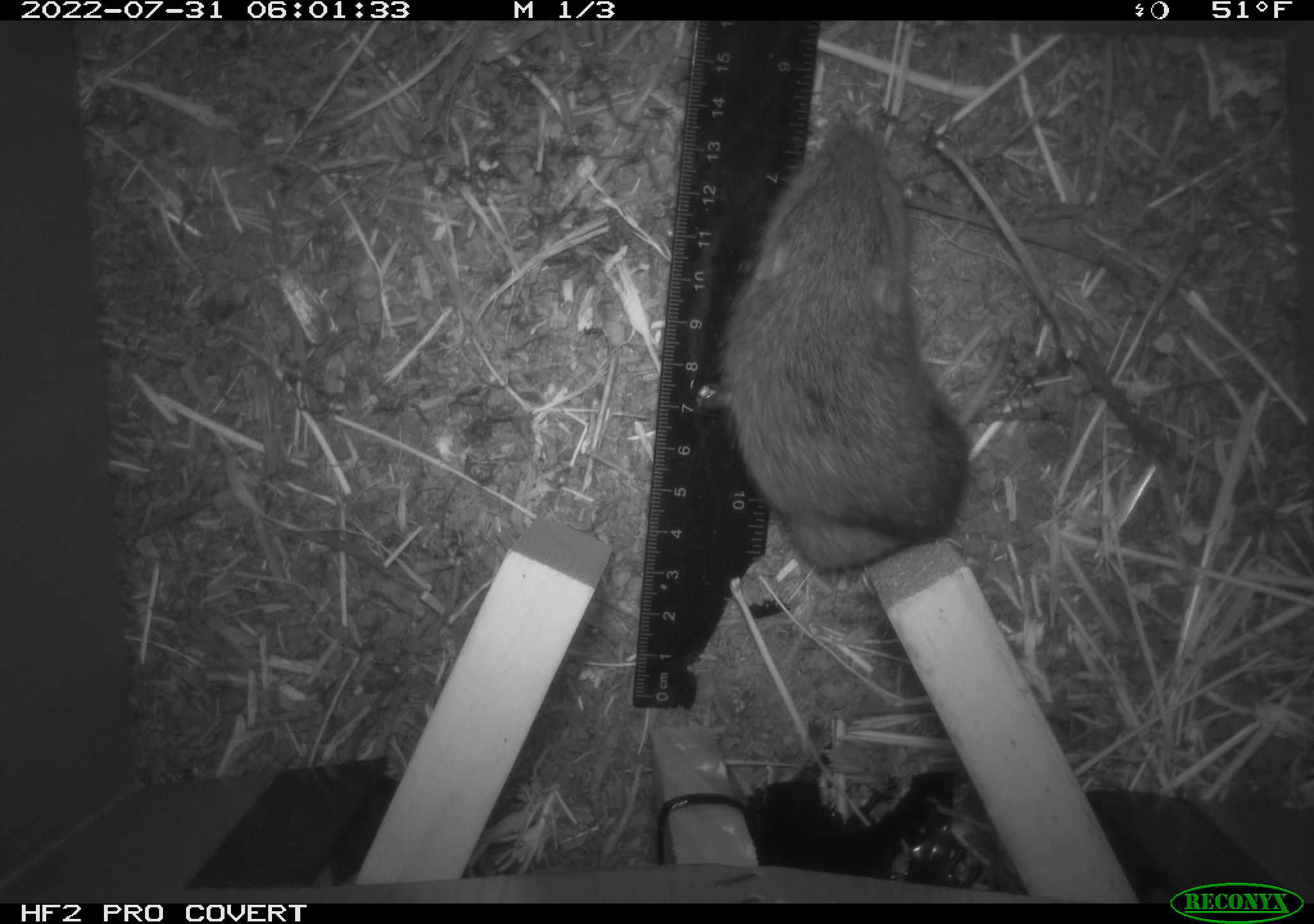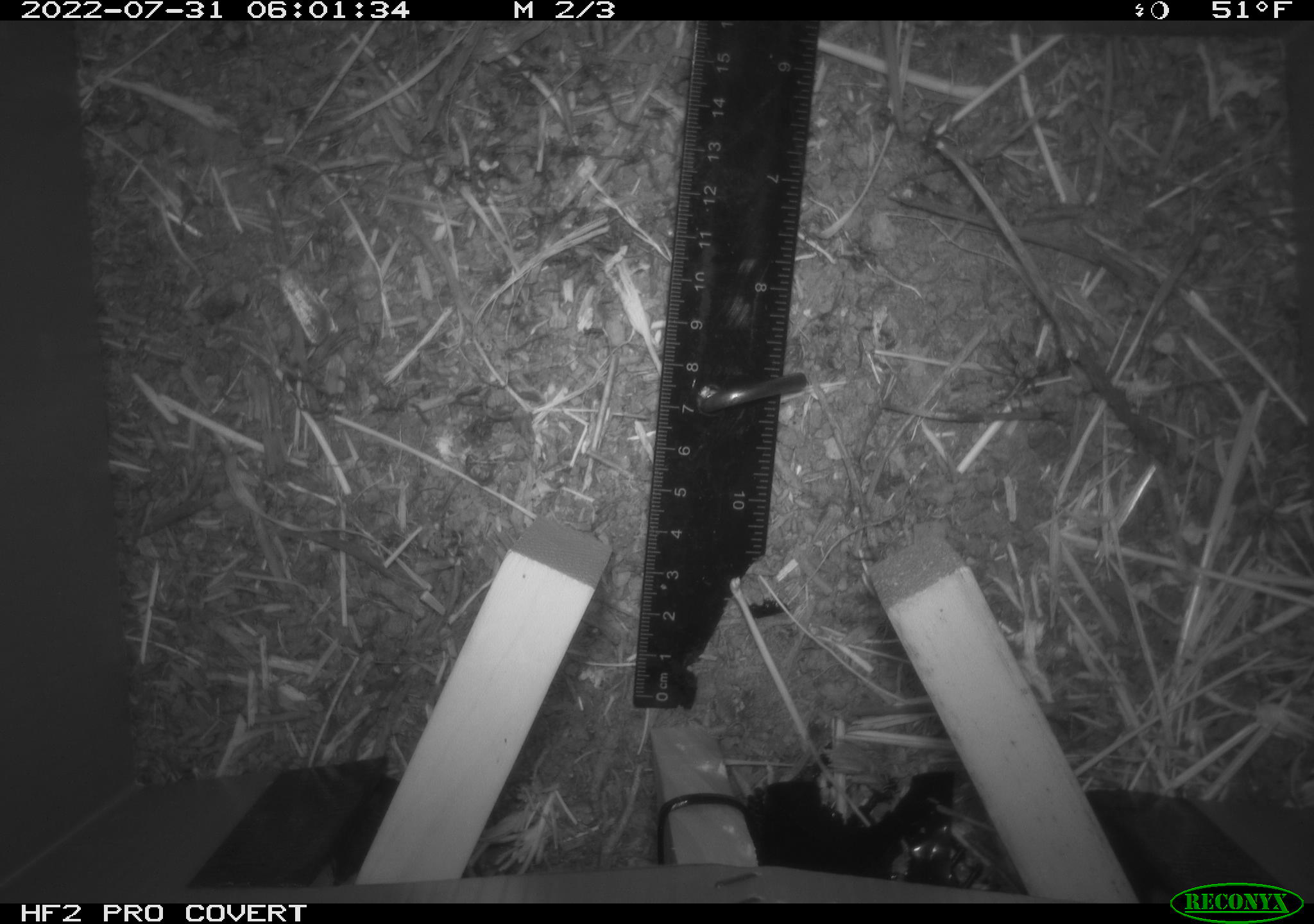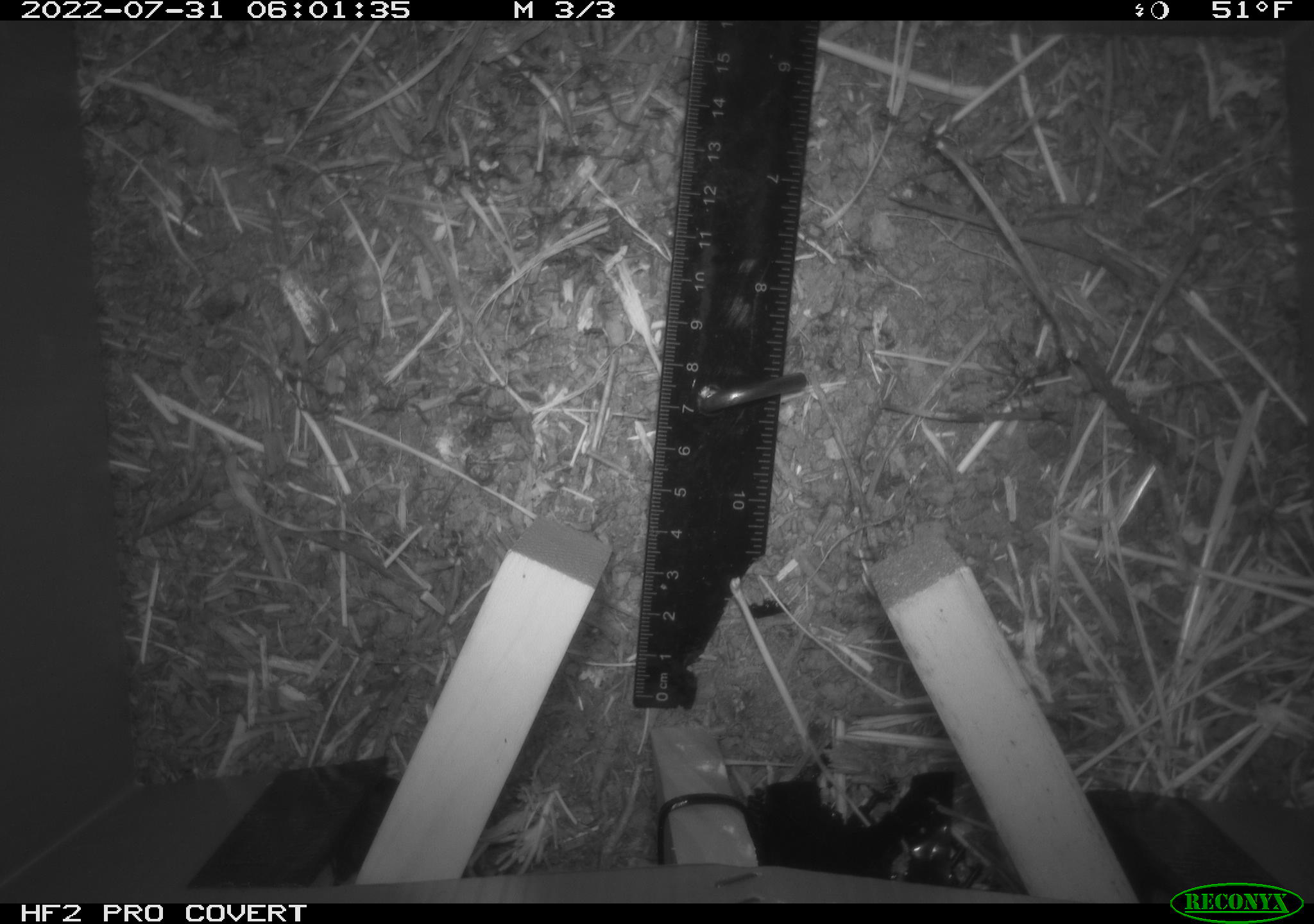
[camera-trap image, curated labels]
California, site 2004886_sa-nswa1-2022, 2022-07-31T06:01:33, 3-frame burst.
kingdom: Animalia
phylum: Chordata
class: Mammalia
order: Rodentia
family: Cricetidae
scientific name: Cricetidae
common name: hamsters, voles, lemmings, and allies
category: cricetidae family